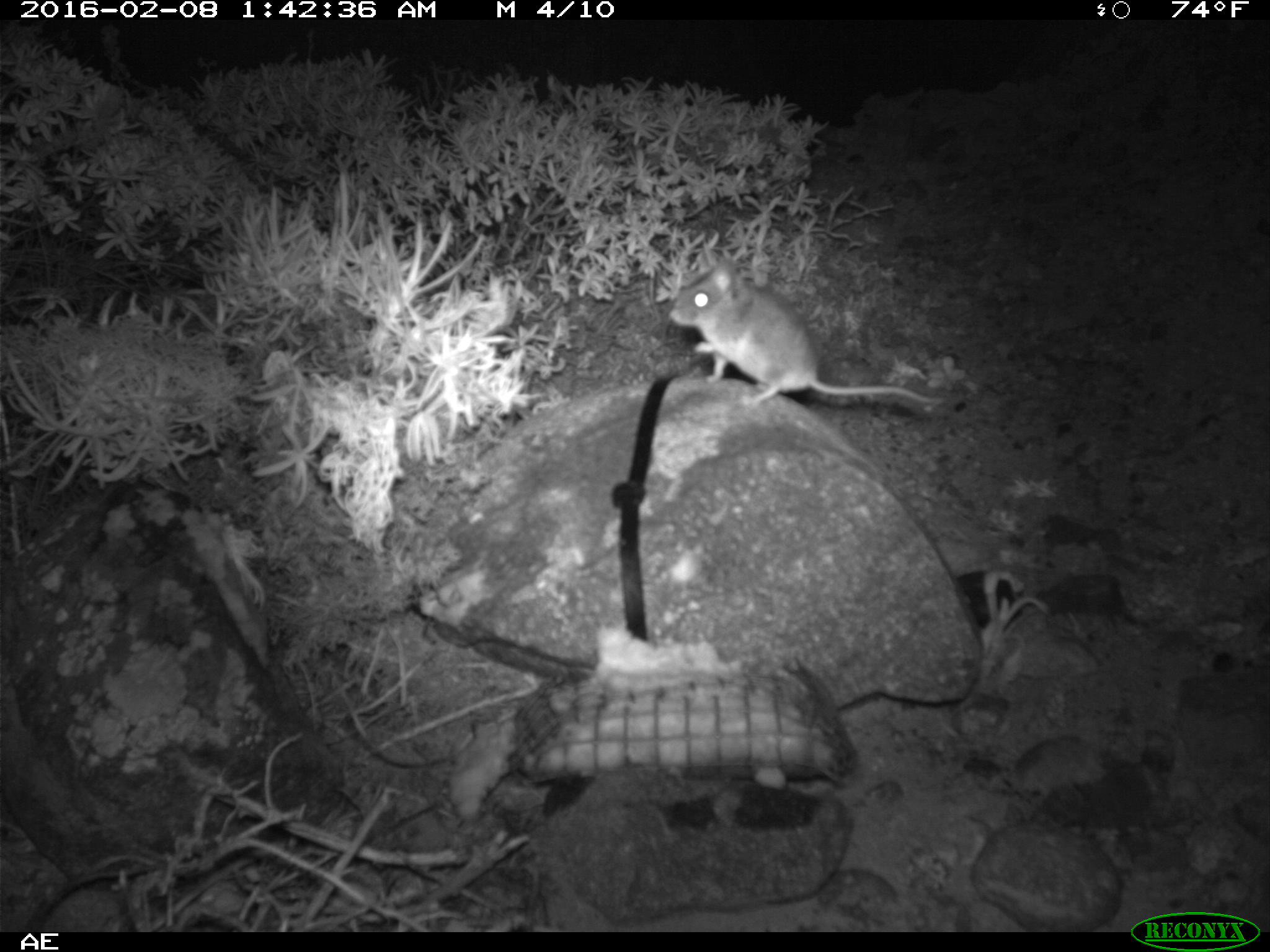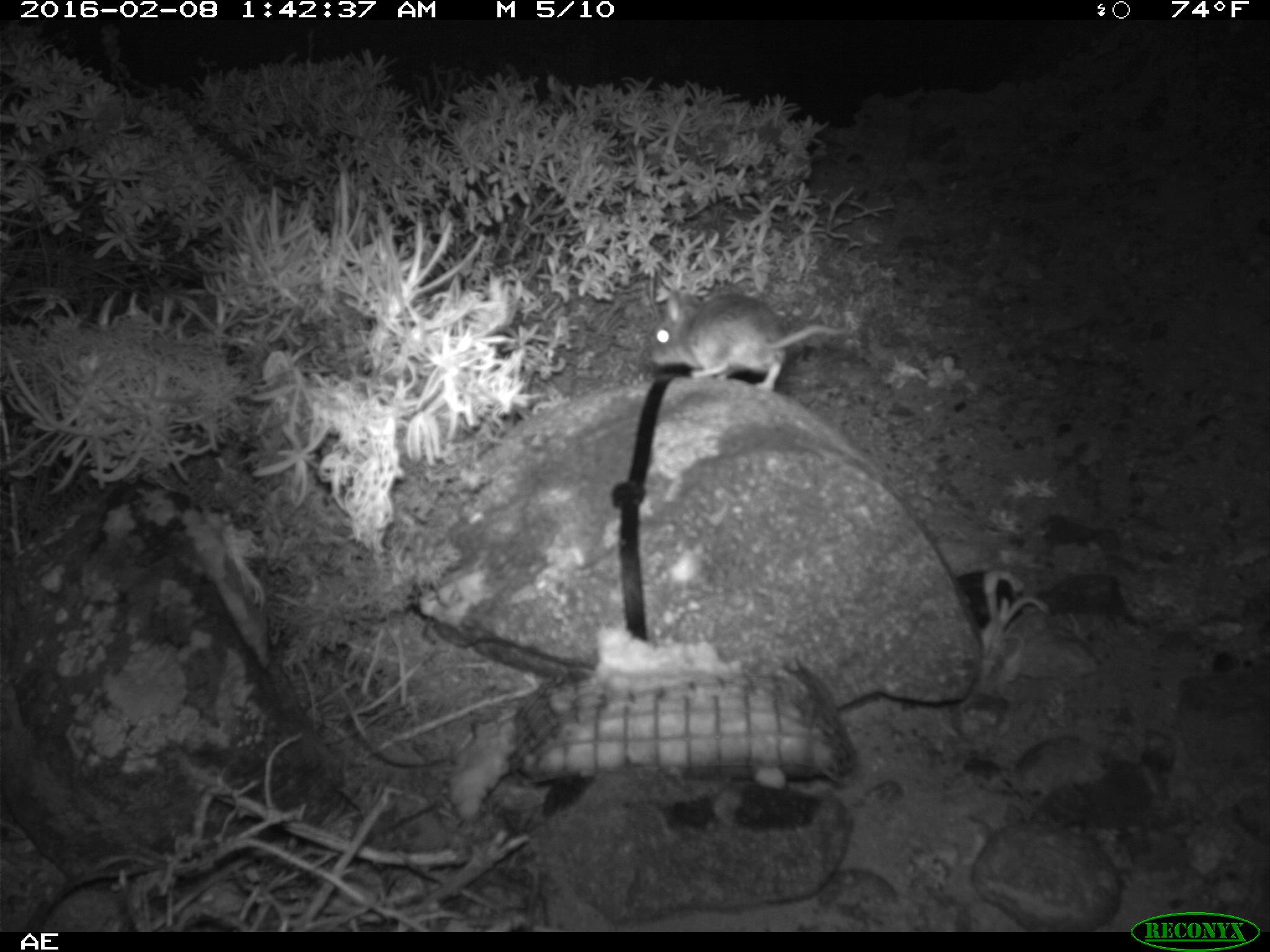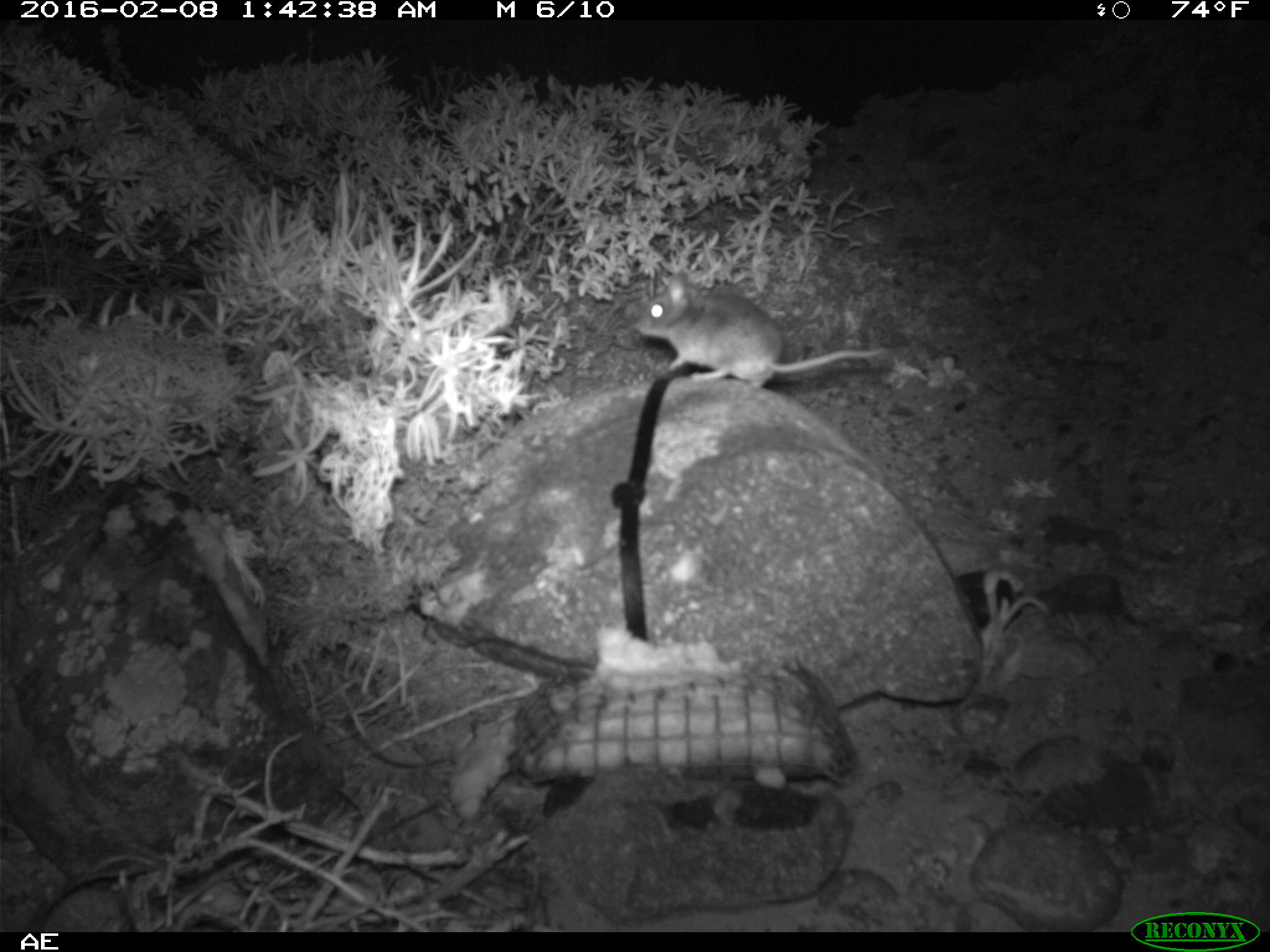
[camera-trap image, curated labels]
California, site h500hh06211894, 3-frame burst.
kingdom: Animalia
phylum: Chordata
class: Mammalia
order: Rodentia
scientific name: Rodentia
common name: rodent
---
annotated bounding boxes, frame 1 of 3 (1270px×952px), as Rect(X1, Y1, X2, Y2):
rodent: Rect(666, 247, 948, 405)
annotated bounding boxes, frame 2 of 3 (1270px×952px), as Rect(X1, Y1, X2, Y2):
rodent: Rect(648, 287, 853, 394)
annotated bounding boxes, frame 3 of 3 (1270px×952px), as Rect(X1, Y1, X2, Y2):
rodent: Rect(634, 270, 881, 389)